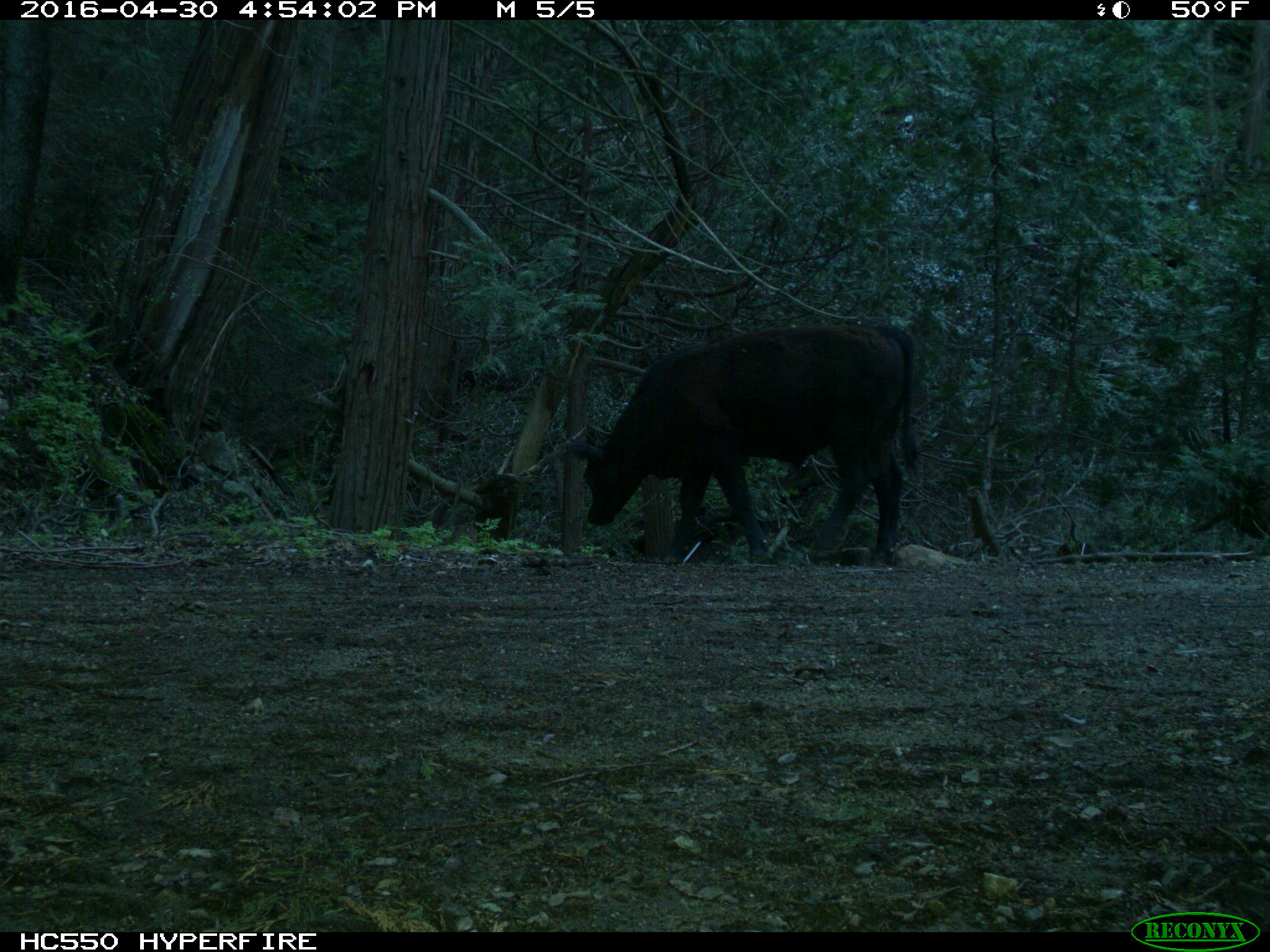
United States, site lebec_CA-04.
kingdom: Animalia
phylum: Chordata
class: Mammalia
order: Artiodactyla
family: Bovidae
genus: Bos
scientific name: Bos taurus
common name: domestic cow